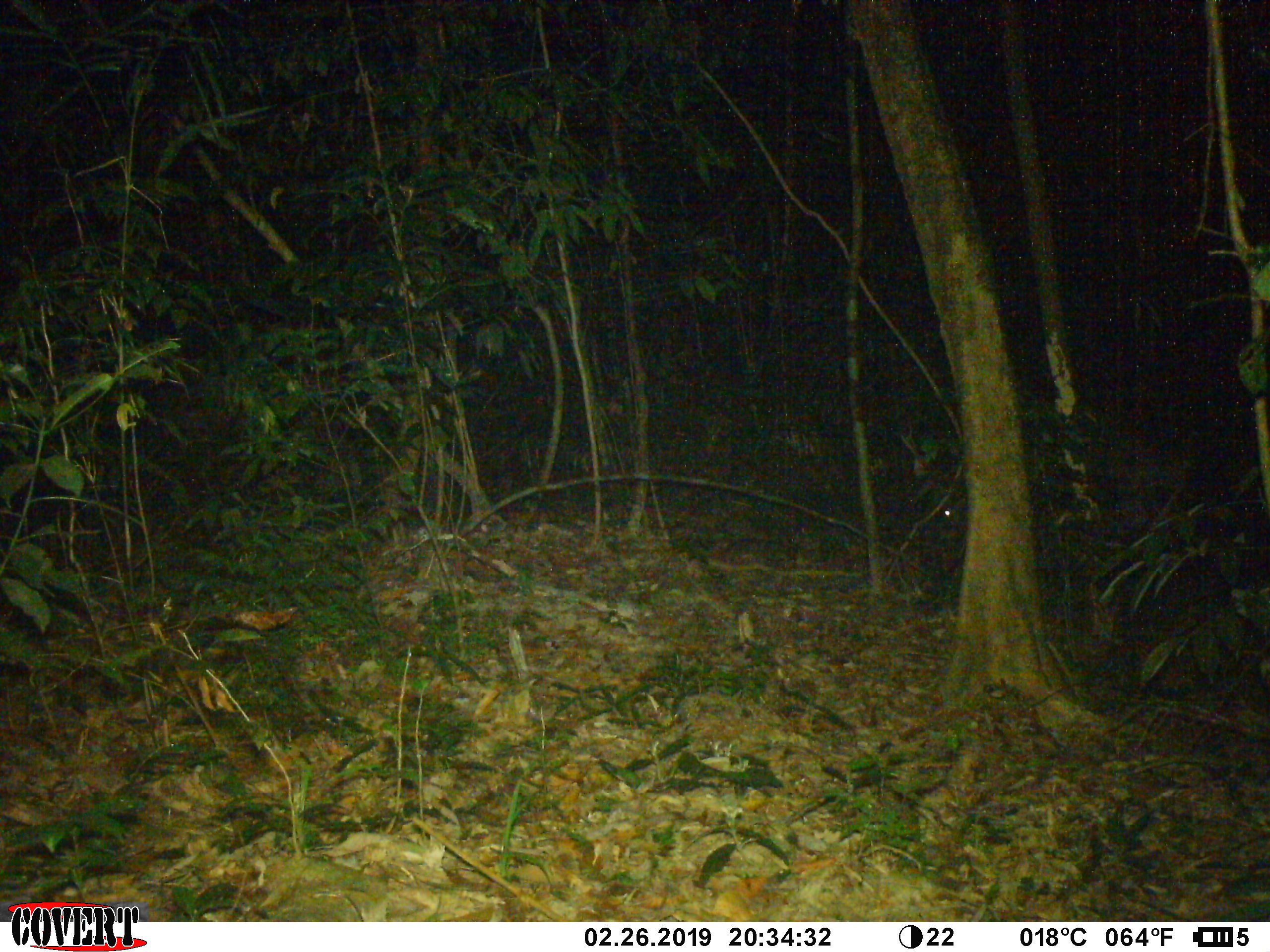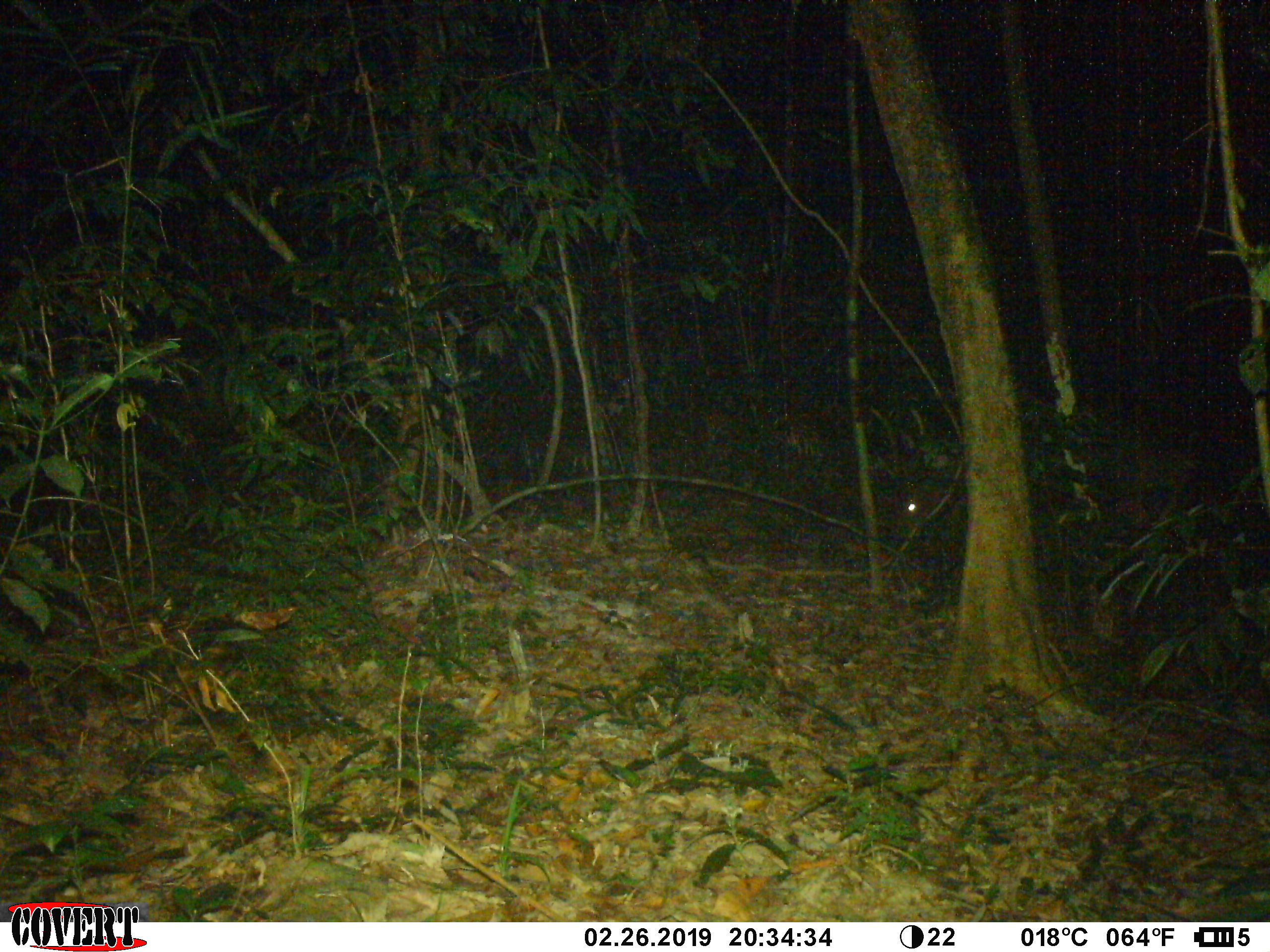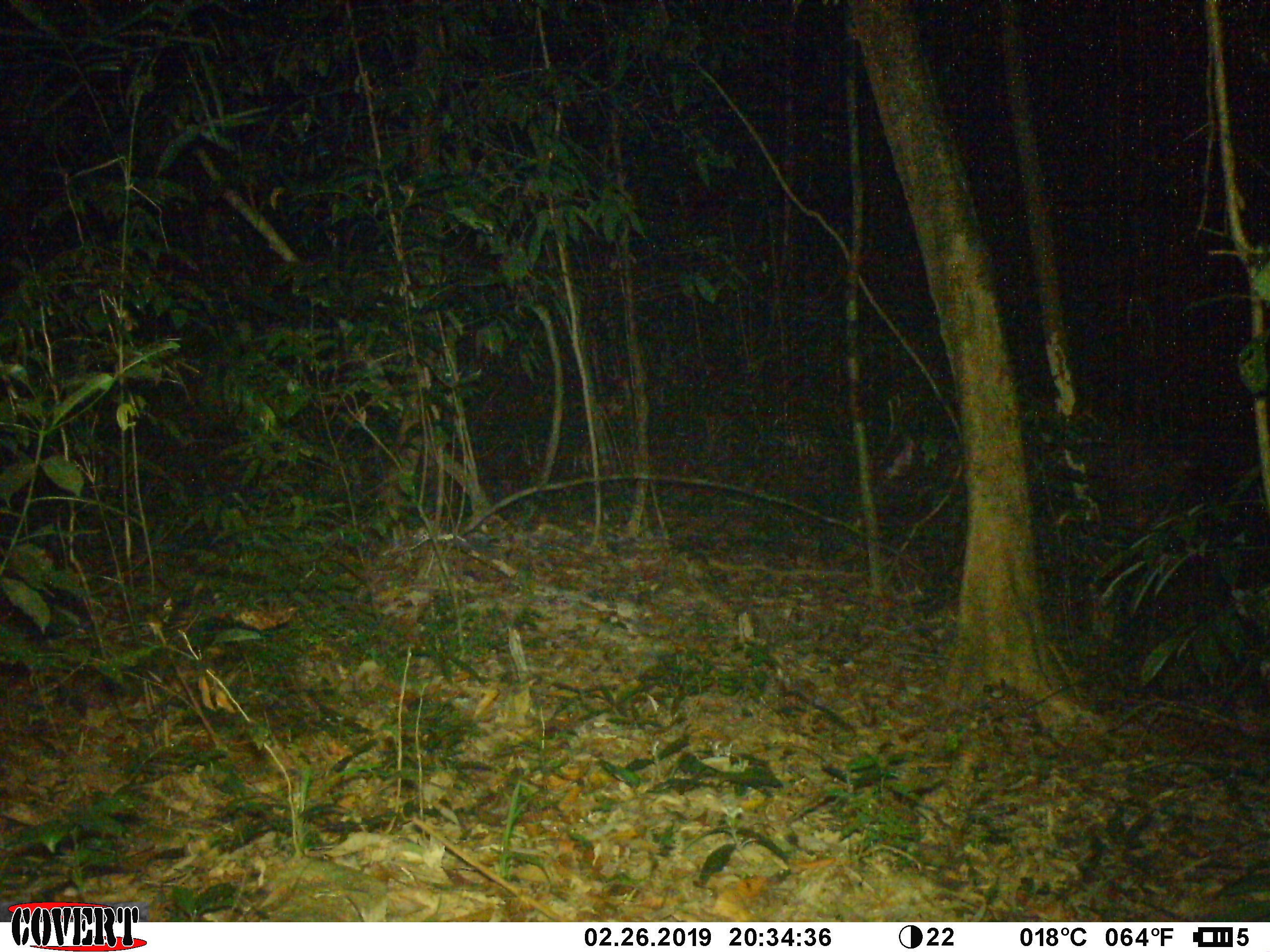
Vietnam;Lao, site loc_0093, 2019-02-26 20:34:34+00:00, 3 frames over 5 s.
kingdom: Animalia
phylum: Chordata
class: Mammalia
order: Artiodactyla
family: Cervidae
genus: Rusa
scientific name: Rusa unicolor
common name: sambar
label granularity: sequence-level